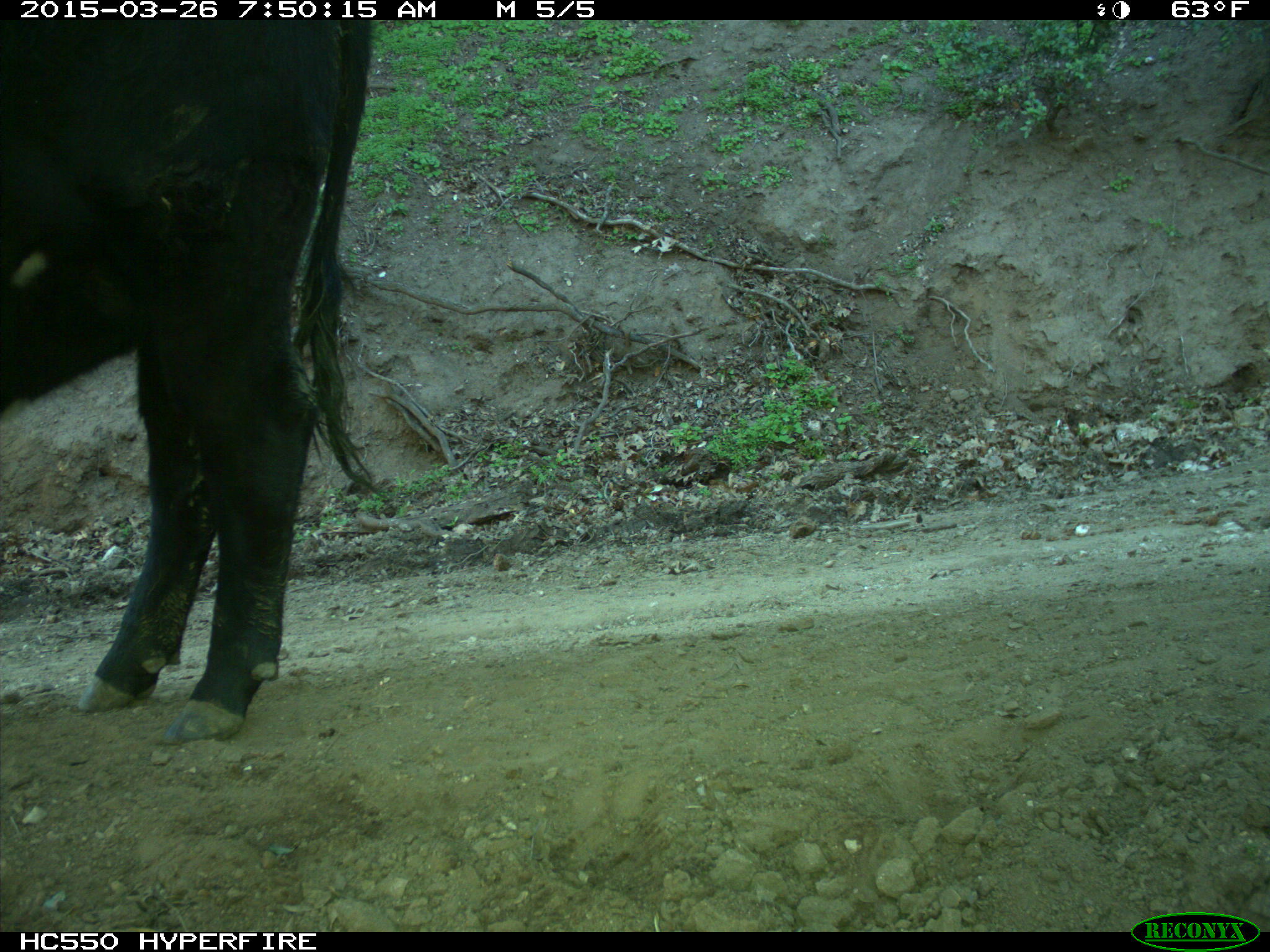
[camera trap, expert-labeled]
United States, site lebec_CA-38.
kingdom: Animalia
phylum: Chordata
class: Mammalia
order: Artiodactyla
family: Bovidae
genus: Bos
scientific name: Bos taurus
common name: domestic cow